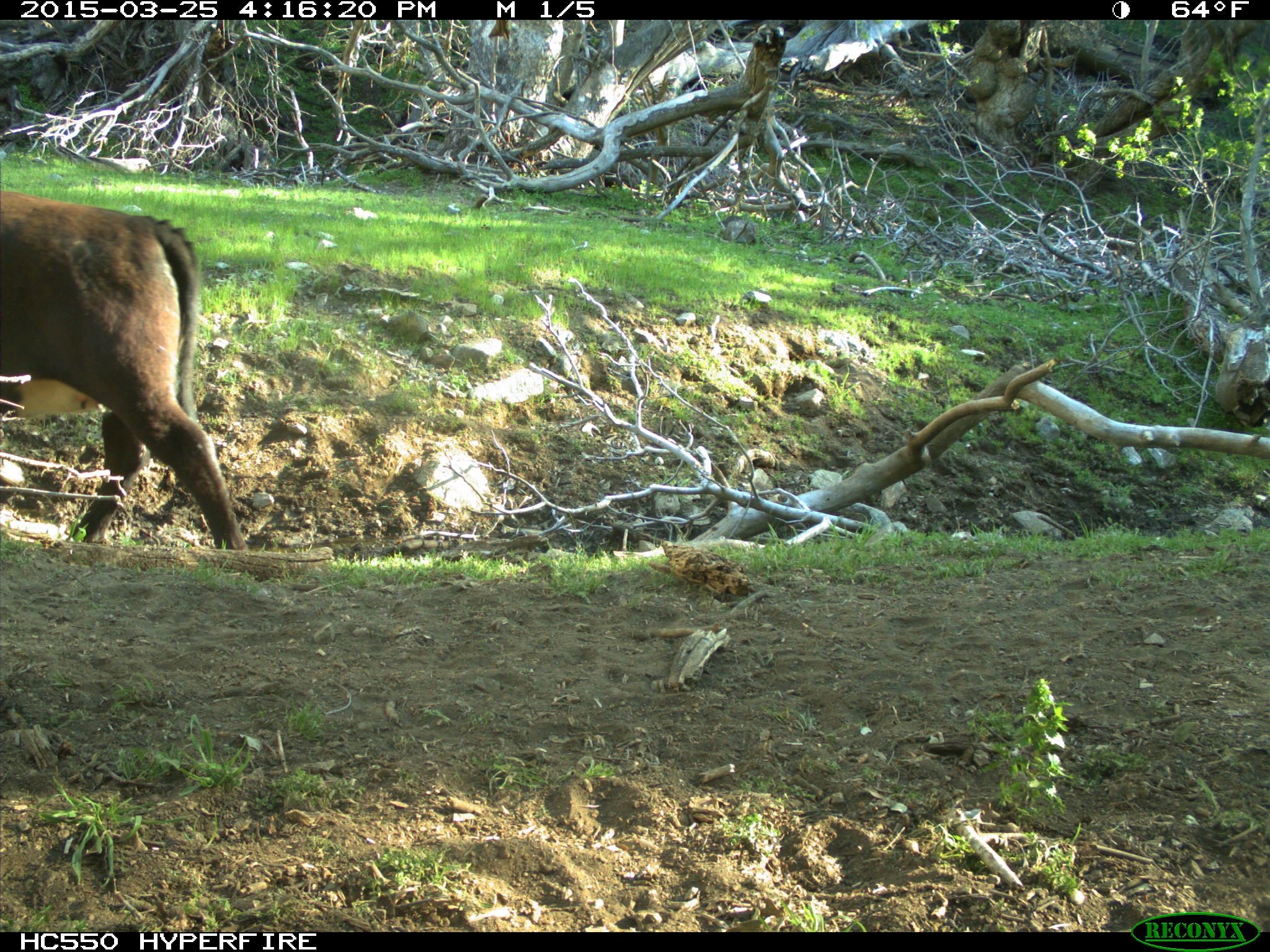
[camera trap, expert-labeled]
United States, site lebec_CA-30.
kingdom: Animalia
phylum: Chordata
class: Mammalia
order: Artiodactyla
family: Bovidae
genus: Bos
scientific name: Bos taurus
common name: domestic cow